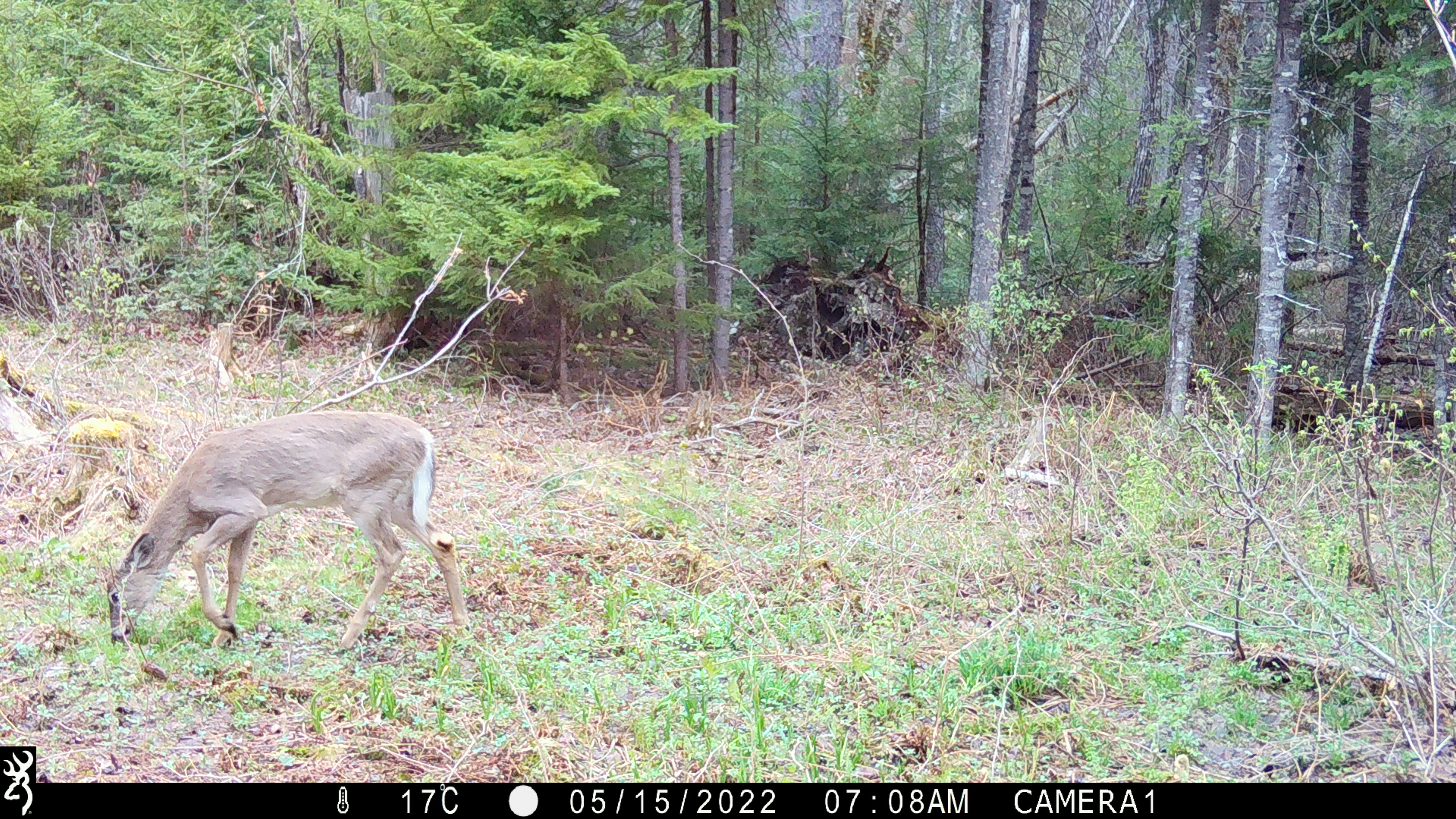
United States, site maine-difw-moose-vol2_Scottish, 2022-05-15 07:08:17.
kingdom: Animalia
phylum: Chordata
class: Mammalia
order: Artiodactyla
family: Cervidae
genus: Odocoileus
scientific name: Odocoileus virginianus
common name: white-tailed deer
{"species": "white-tailed deer (Odocoileus virginianus)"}